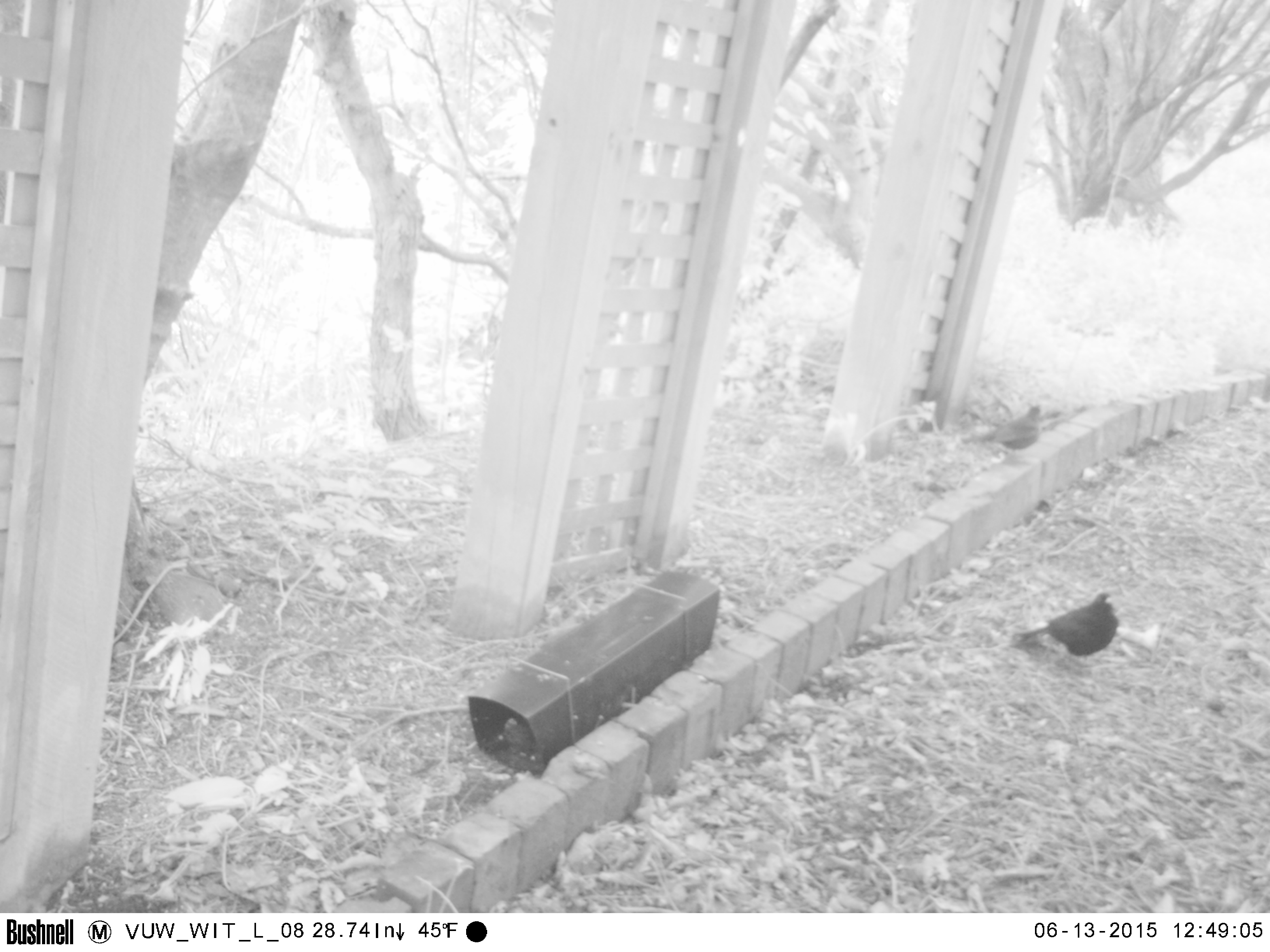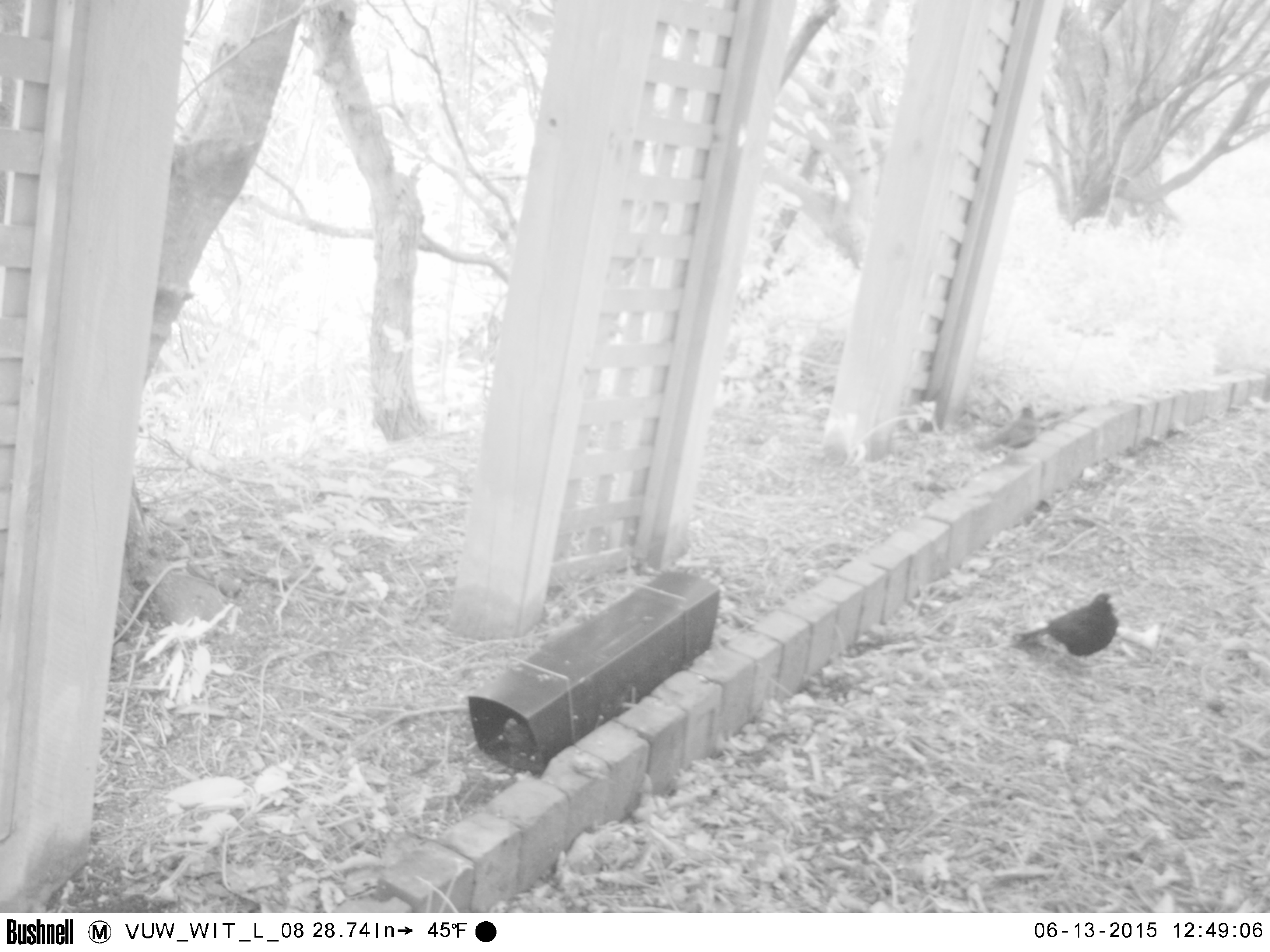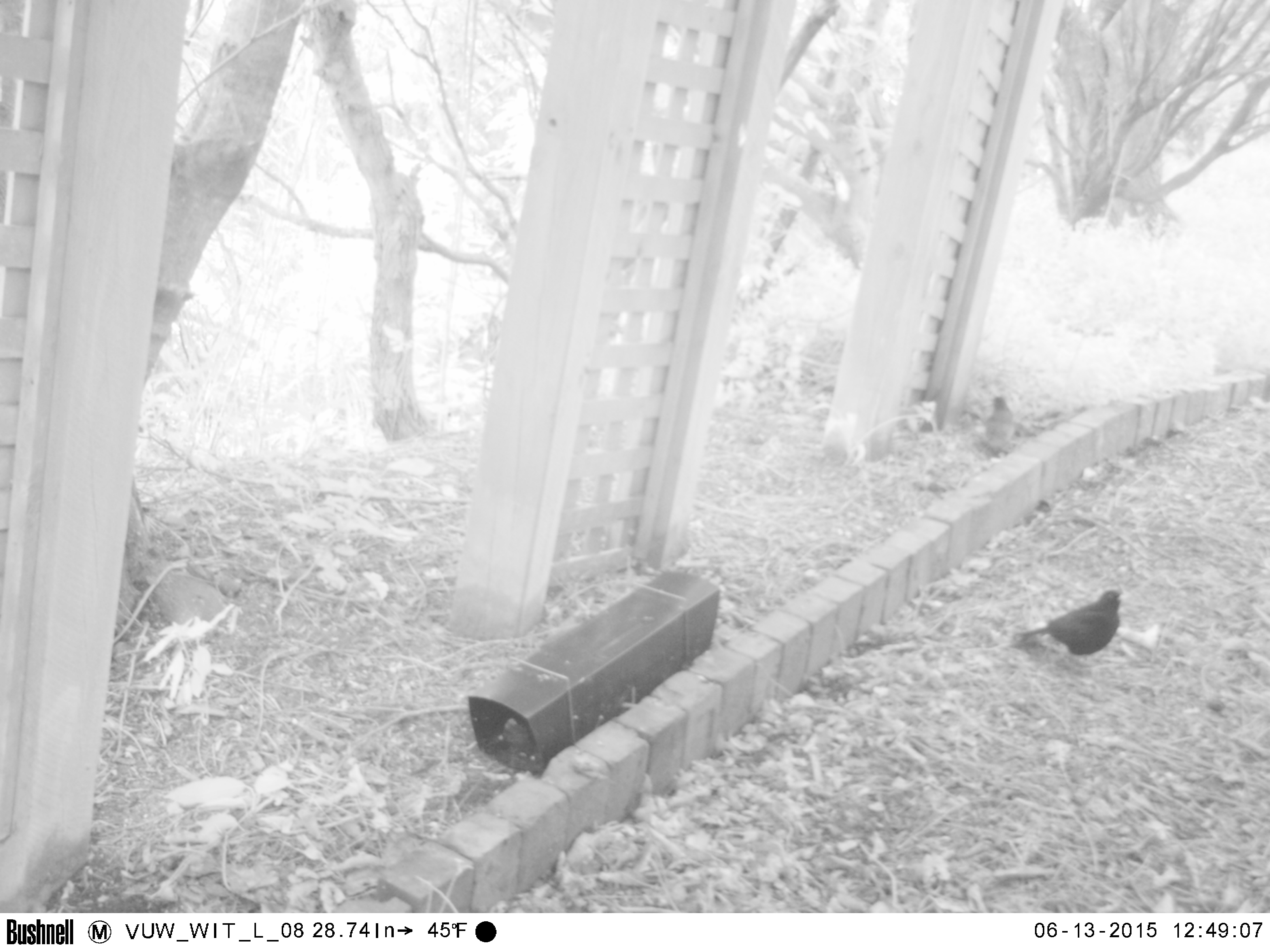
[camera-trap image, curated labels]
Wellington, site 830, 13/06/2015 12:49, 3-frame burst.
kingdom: Animalia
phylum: Chordata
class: Aves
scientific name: Aves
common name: bird